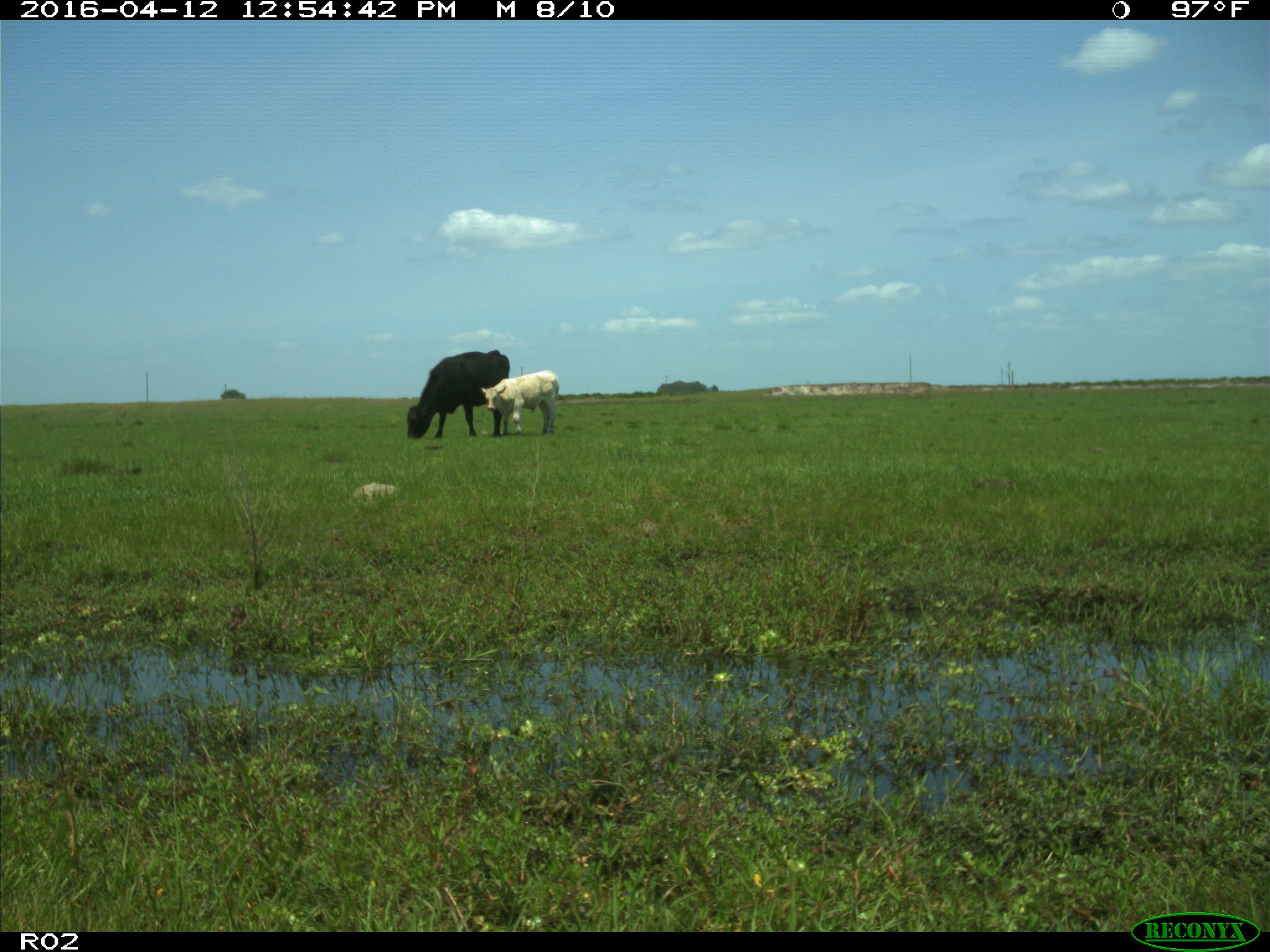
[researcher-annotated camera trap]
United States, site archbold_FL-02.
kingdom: Animalia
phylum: Chordata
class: Mammalia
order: Artiodactyla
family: Bovidae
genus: Bos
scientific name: Bos taurus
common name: domestic cow